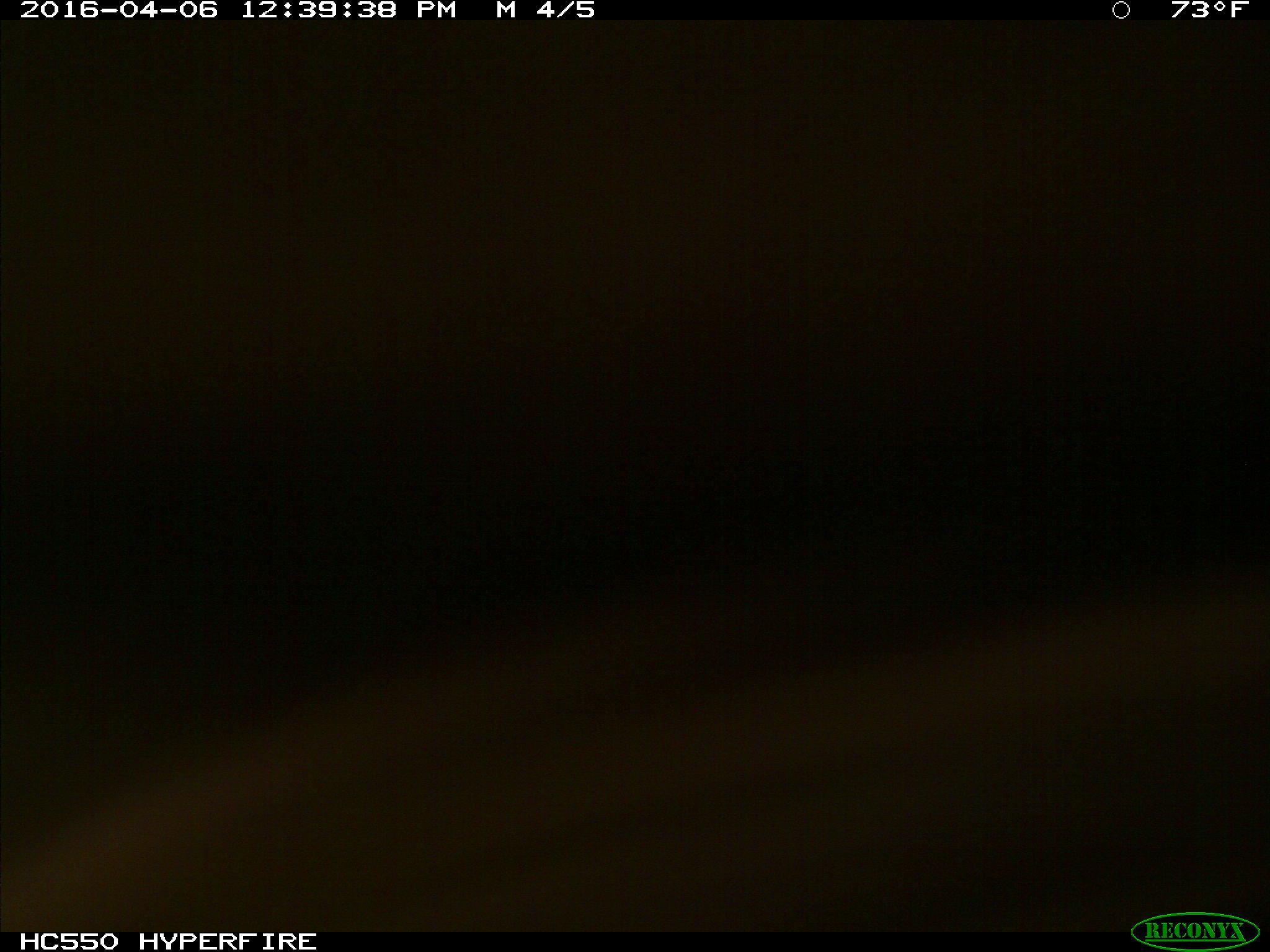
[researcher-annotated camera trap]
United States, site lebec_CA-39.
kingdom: Animalia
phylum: Chordata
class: Mammalia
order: Artiodactyla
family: Bovidae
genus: Bos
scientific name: Bos taurus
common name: domestic cow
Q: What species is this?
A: Bos taurus (domestic cow).